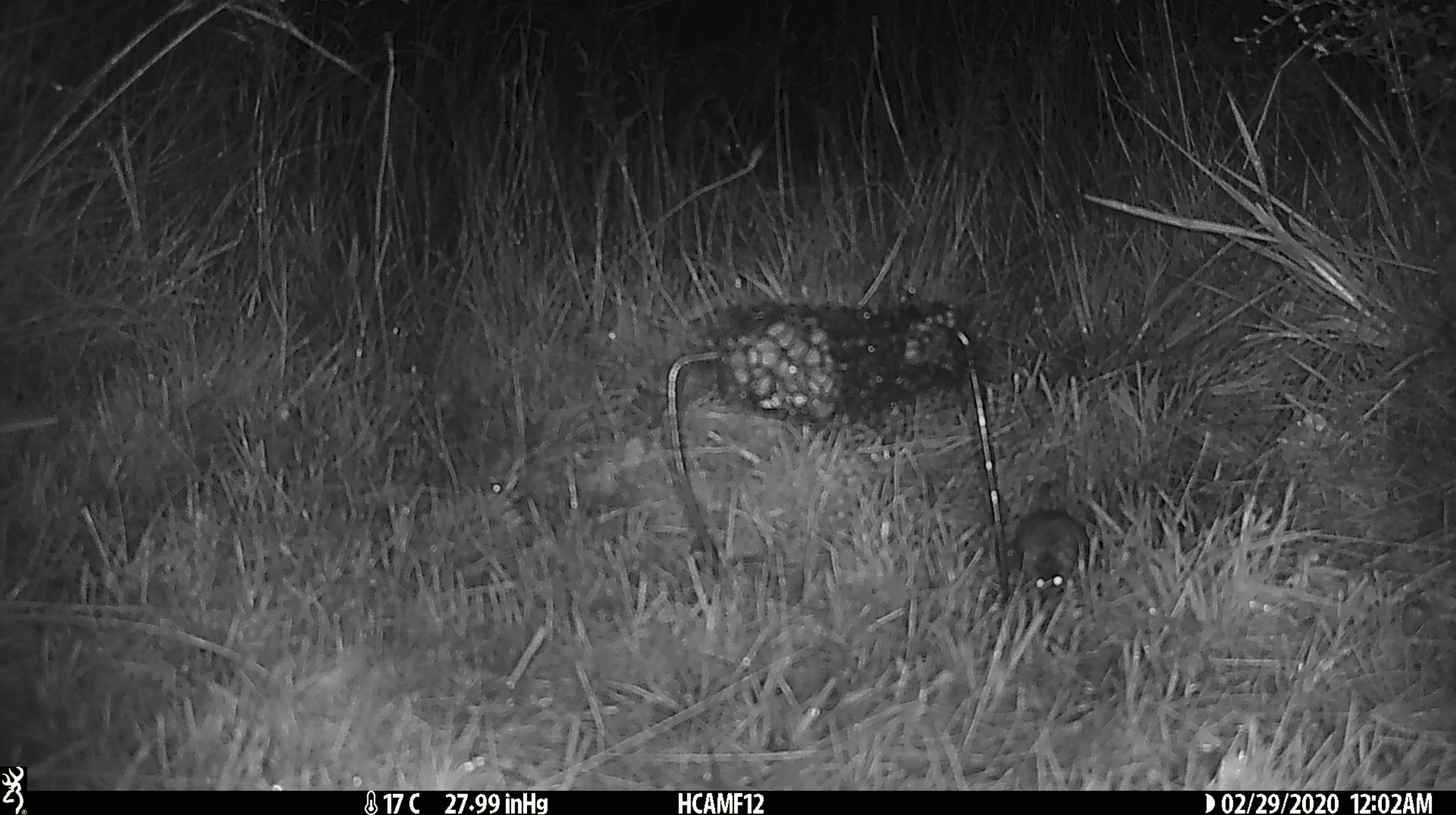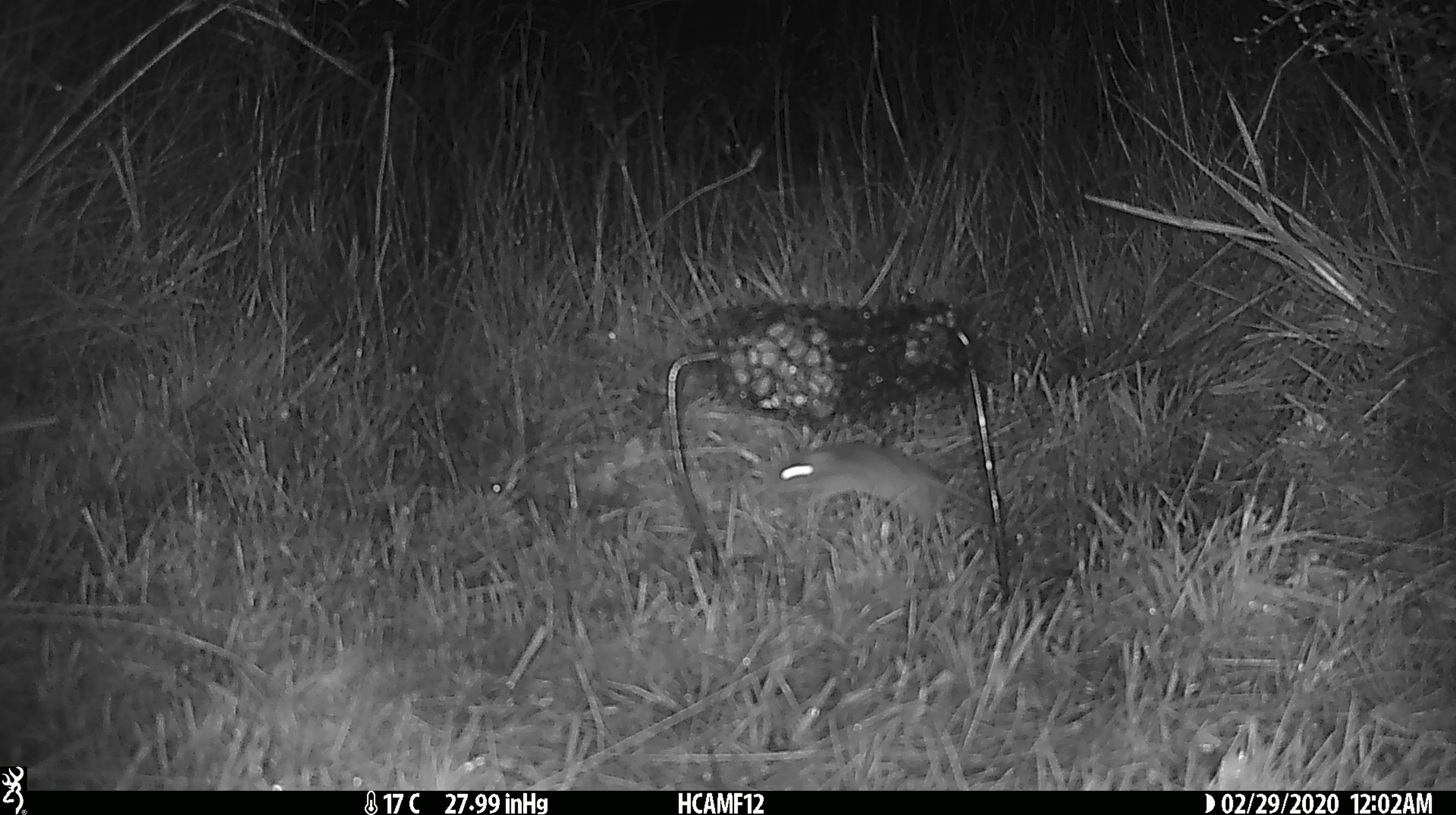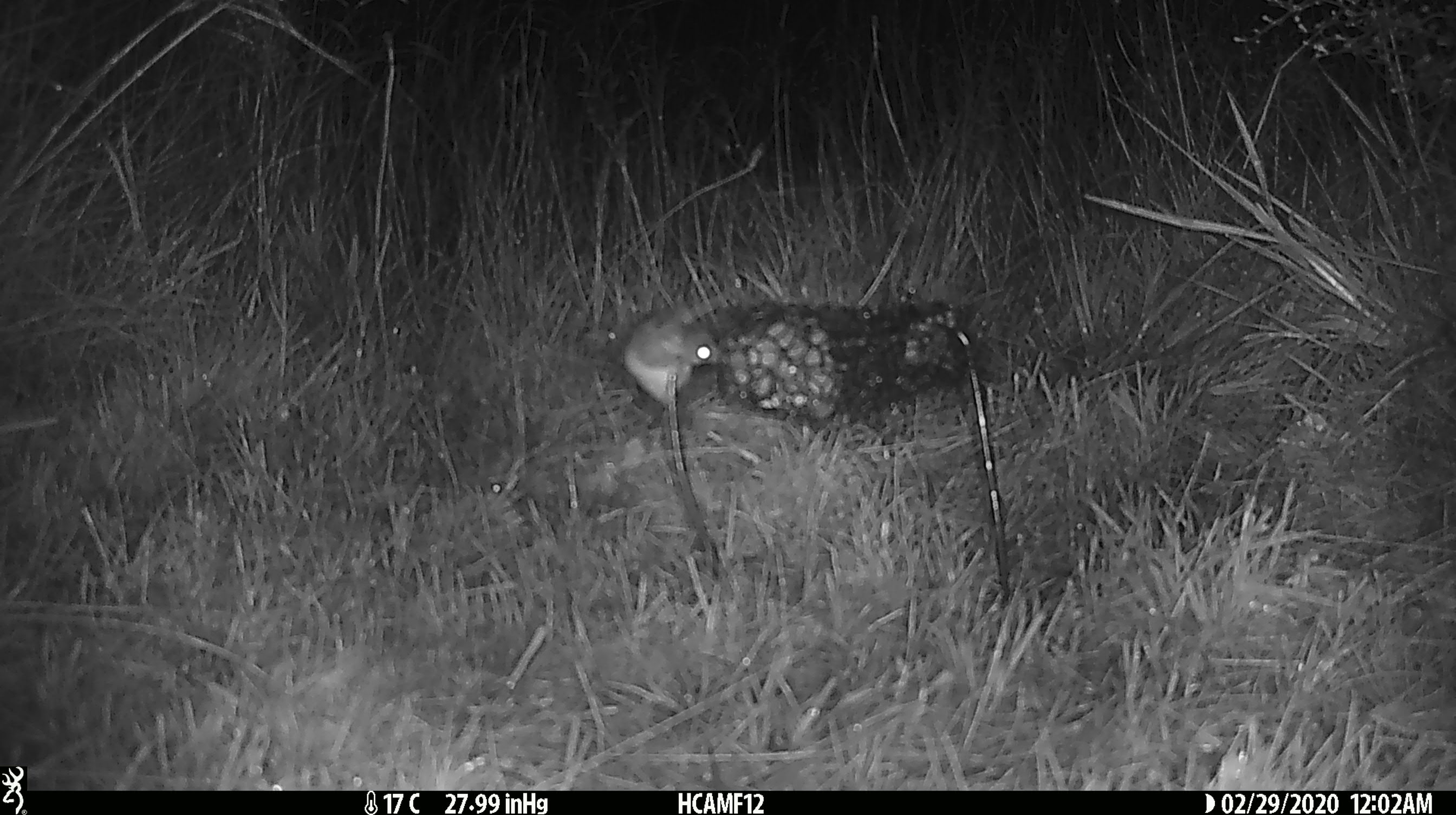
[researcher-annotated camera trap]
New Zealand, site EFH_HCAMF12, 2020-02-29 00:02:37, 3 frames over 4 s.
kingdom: Animalia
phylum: Chordata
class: Mammalia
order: Rodentia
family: Muridae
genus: Mus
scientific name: Mus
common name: mouse